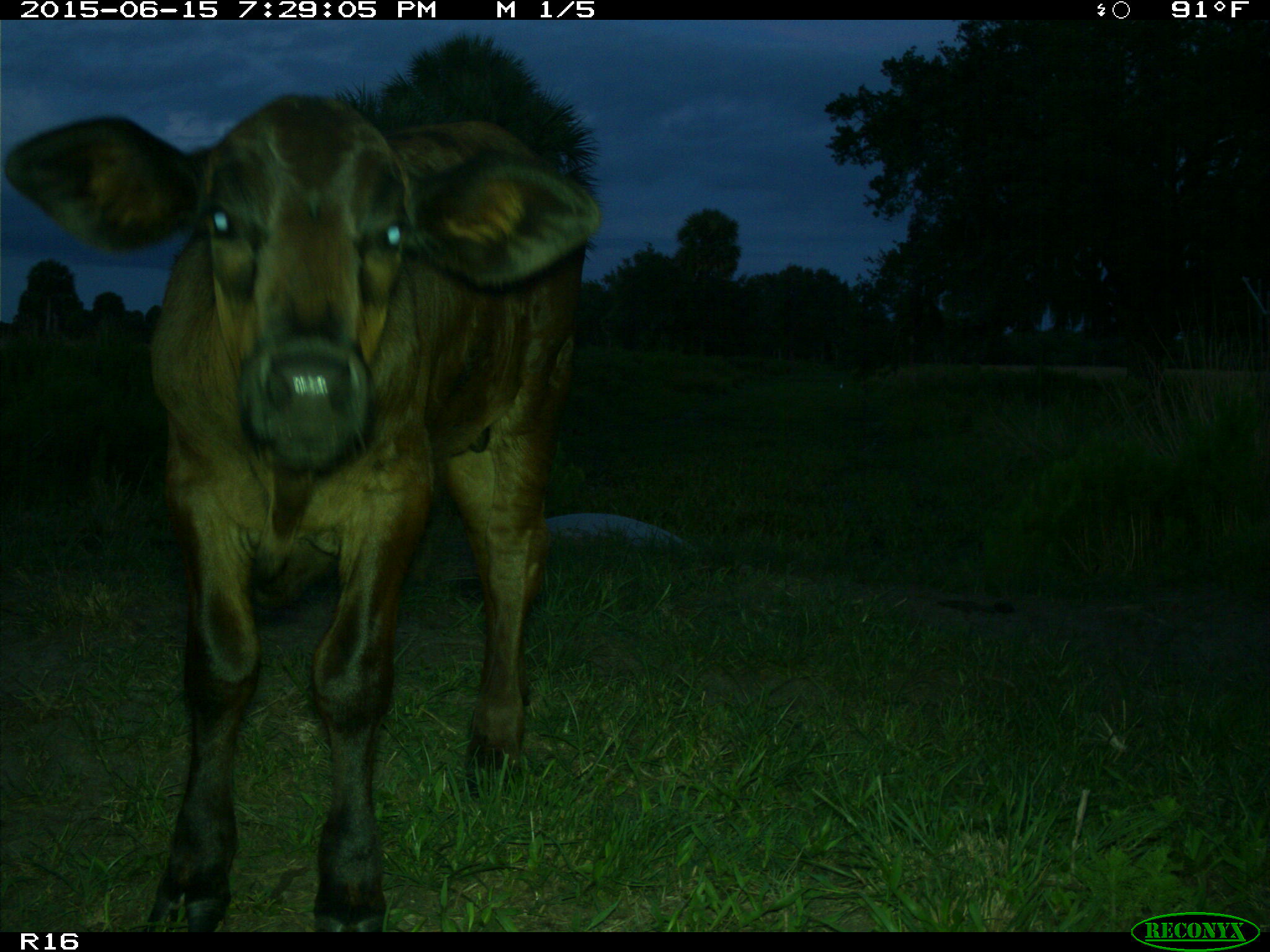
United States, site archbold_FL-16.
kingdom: Animalia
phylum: Chordata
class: Mammalia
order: Artiodactyla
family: Bovidae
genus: Bos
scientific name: Bos taurus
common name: domestic cow